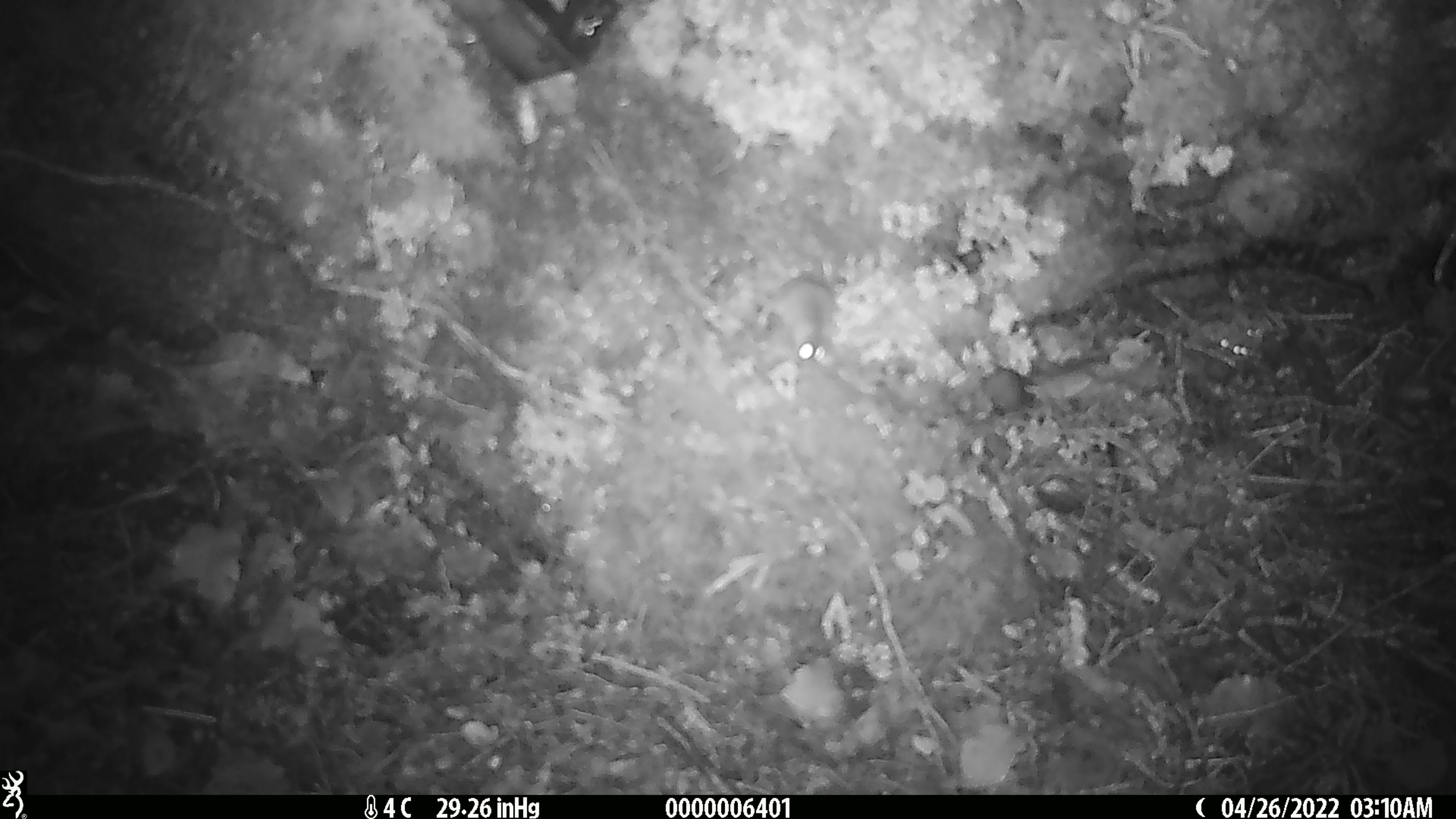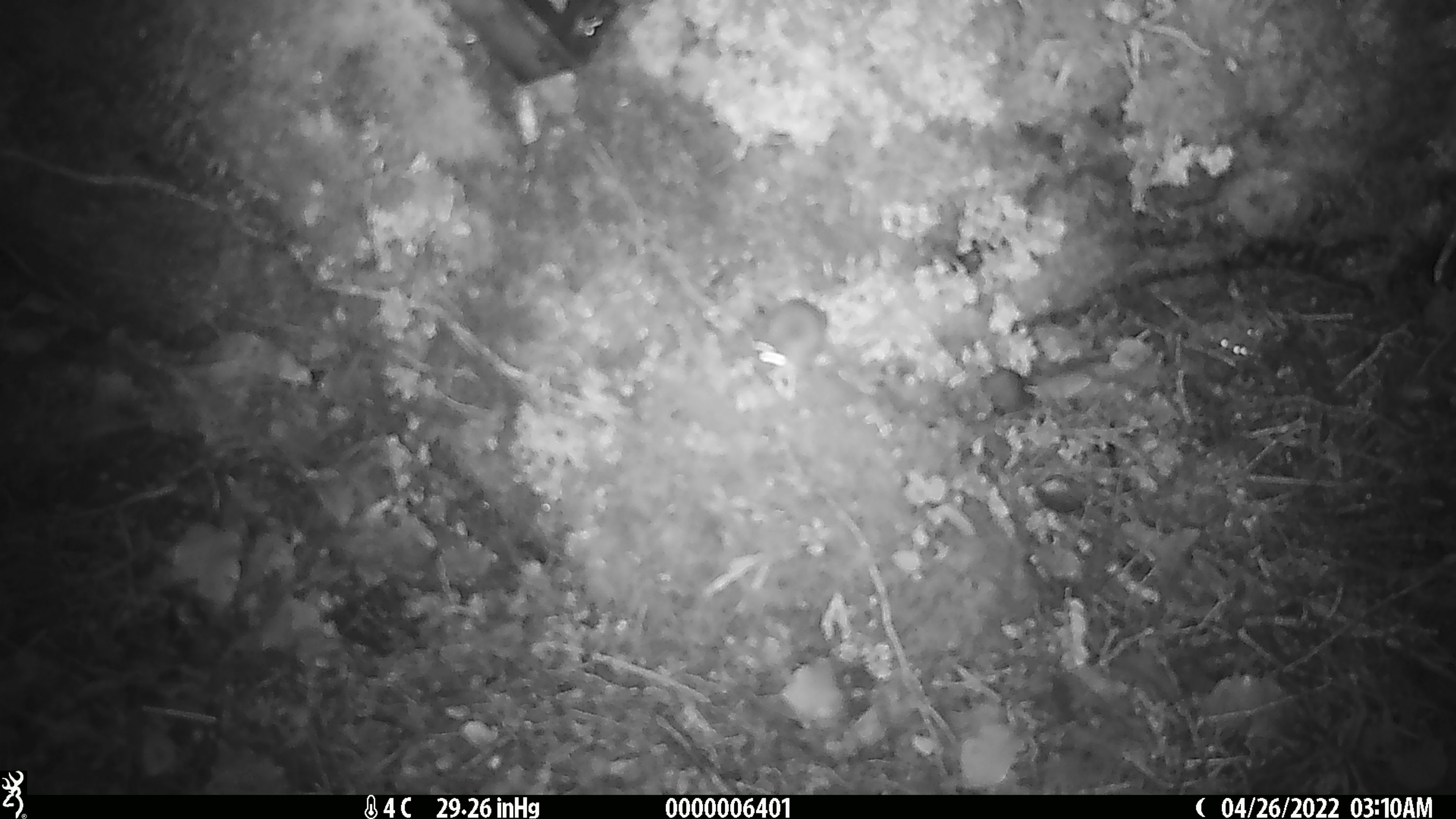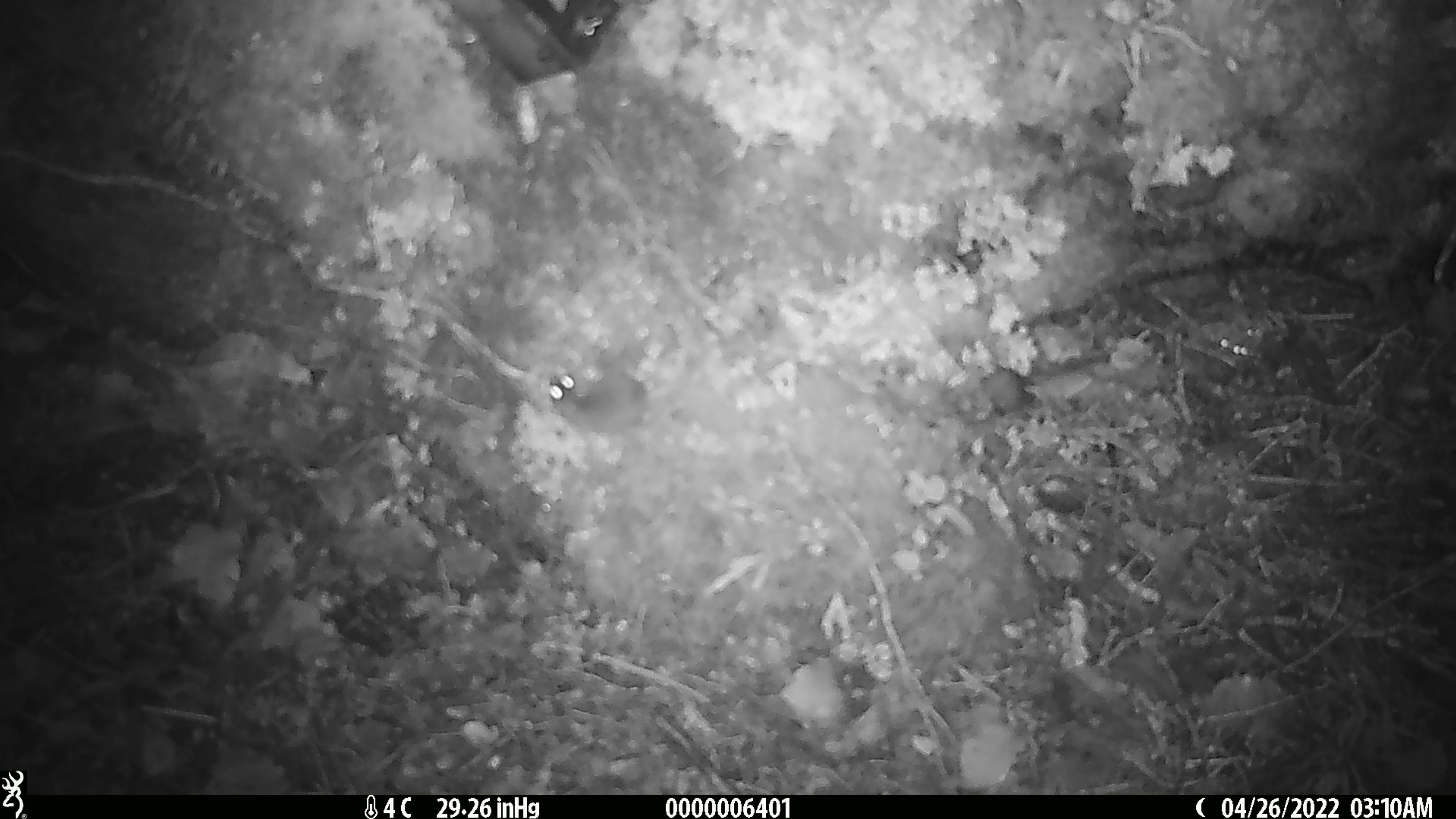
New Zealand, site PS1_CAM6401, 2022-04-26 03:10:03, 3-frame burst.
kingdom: Animalia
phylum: Chordata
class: Mammalia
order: Rodentia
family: Muridae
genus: Mus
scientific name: Mus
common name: mouse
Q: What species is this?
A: Mouse (Mus).